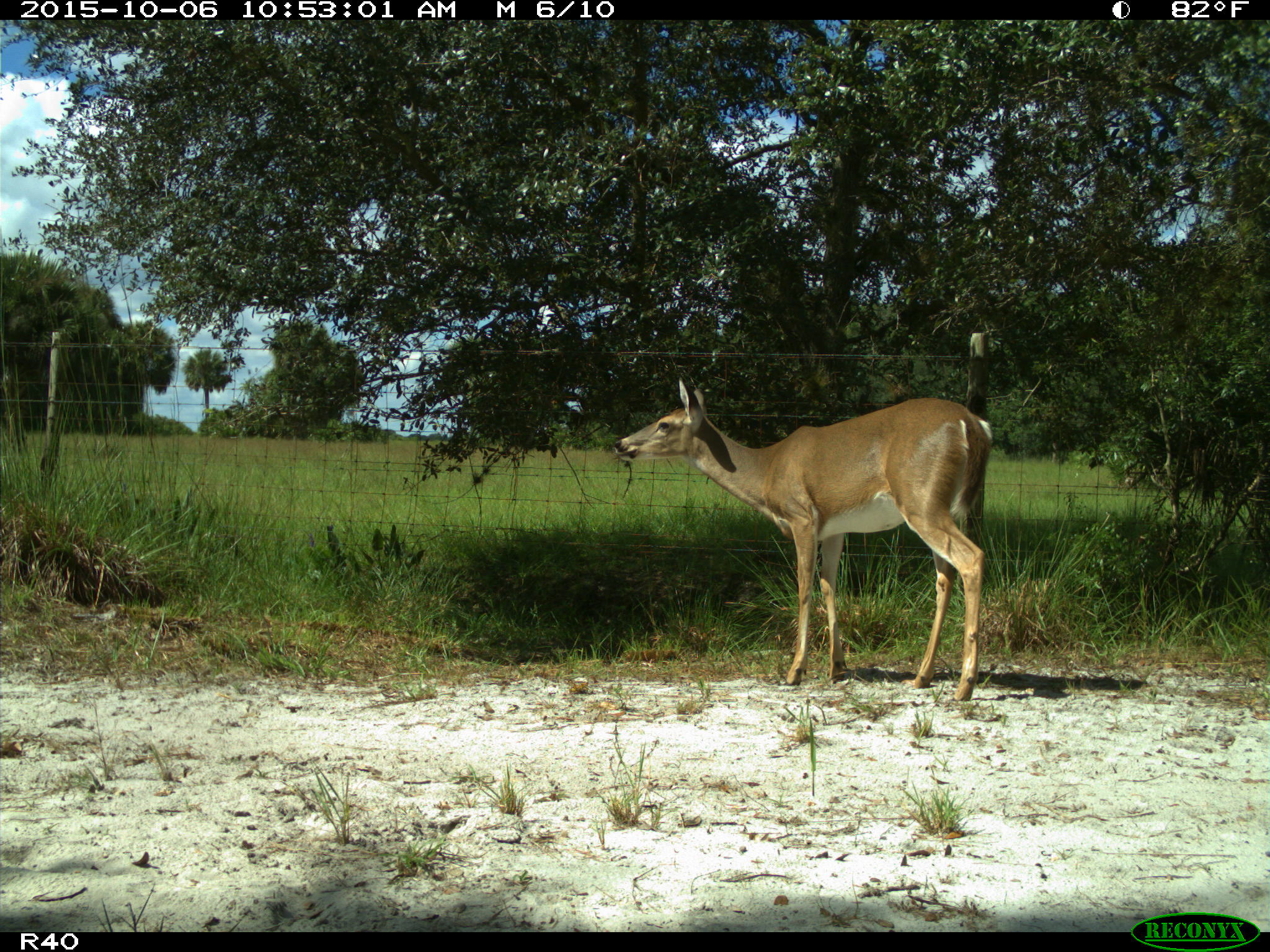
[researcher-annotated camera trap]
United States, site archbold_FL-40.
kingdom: Animalia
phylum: Chordata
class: Mammalia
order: Artiodactyla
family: Cervidae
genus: Odocoileus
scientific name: Odocoileus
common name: deer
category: unidentified deer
Unidentified deer (deer) (Odocoileus).